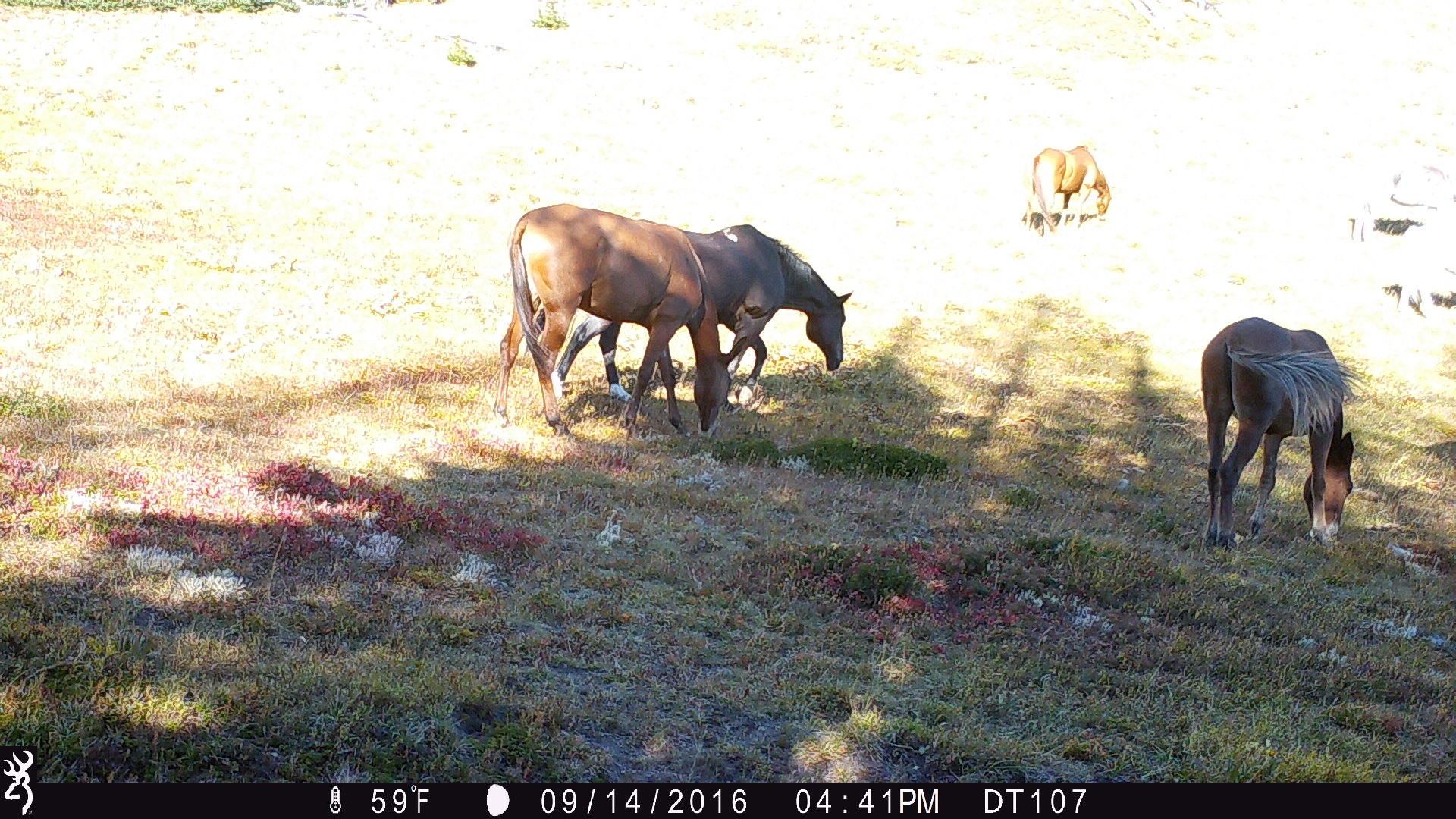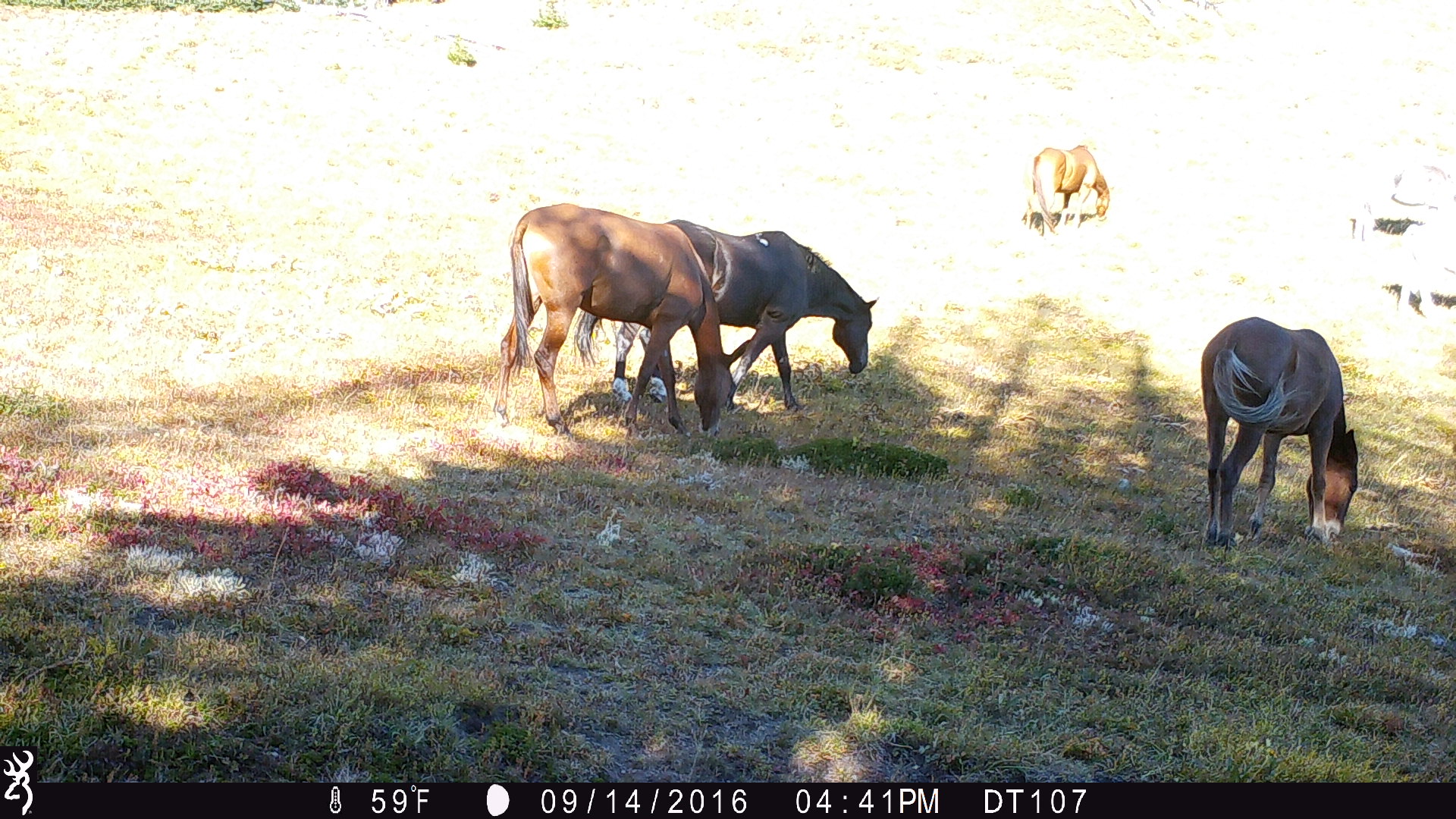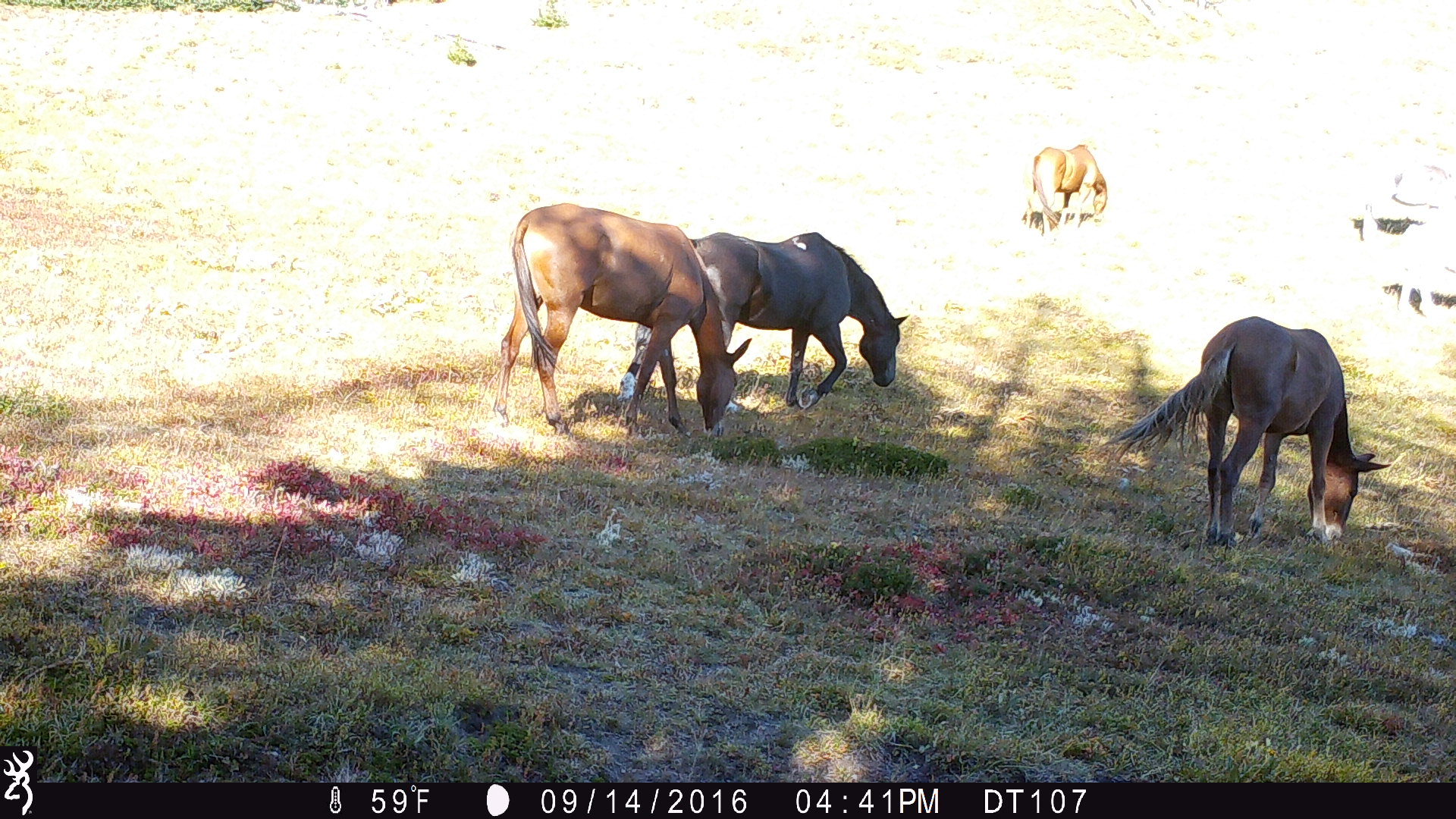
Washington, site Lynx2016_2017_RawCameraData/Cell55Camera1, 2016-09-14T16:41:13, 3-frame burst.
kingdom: Animalia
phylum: Chordata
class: Mammalia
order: Perissodactyla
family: Equidae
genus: Equus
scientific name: Equus caballus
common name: domestic horse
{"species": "domestic horse (Equus caballus)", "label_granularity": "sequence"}